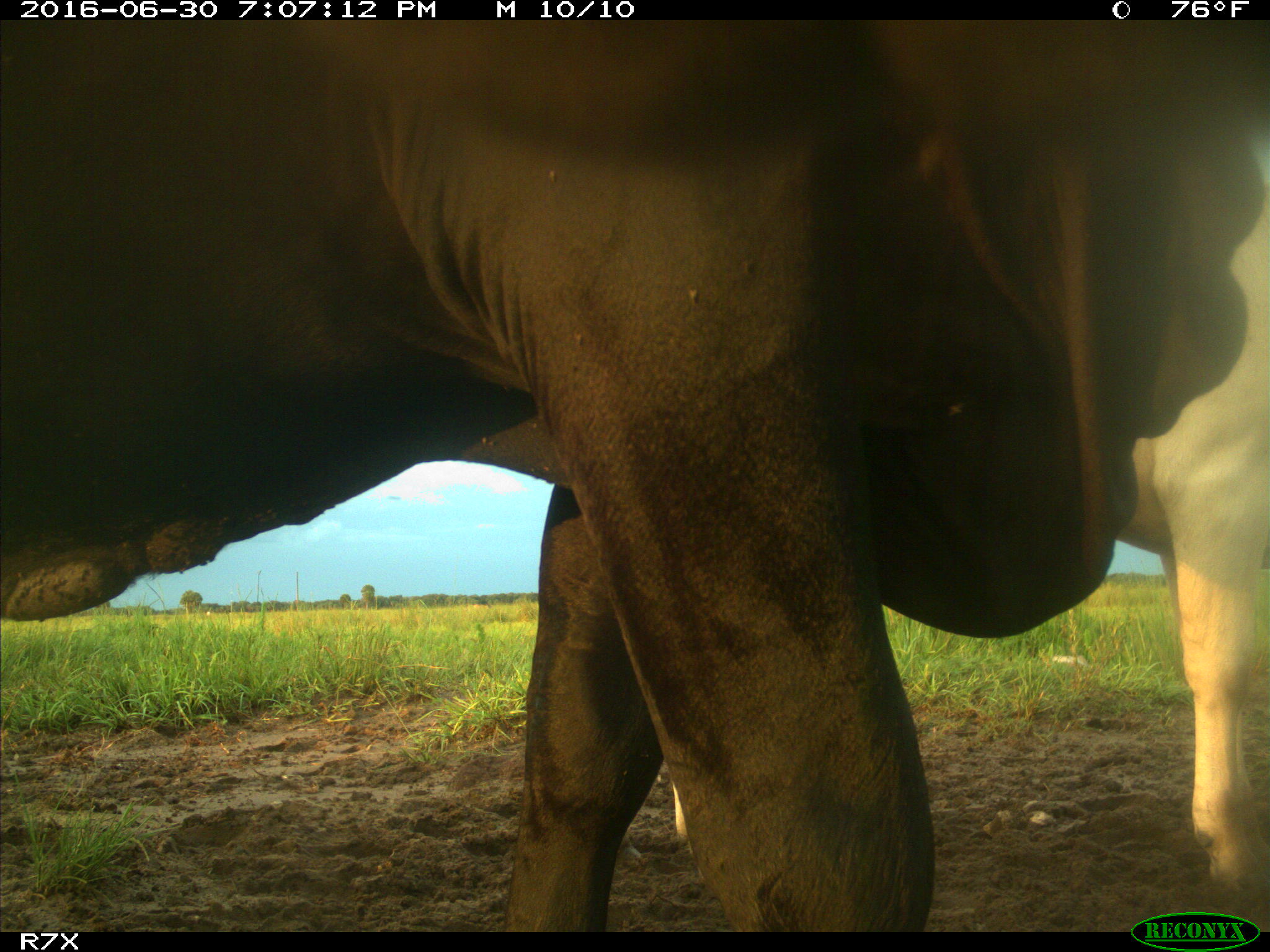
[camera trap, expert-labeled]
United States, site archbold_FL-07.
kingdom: Animalia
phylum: Chordata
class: Mammalia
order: Artiodactyla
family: Bovidae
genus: Bos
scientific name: Bos taurus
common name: domestic cow